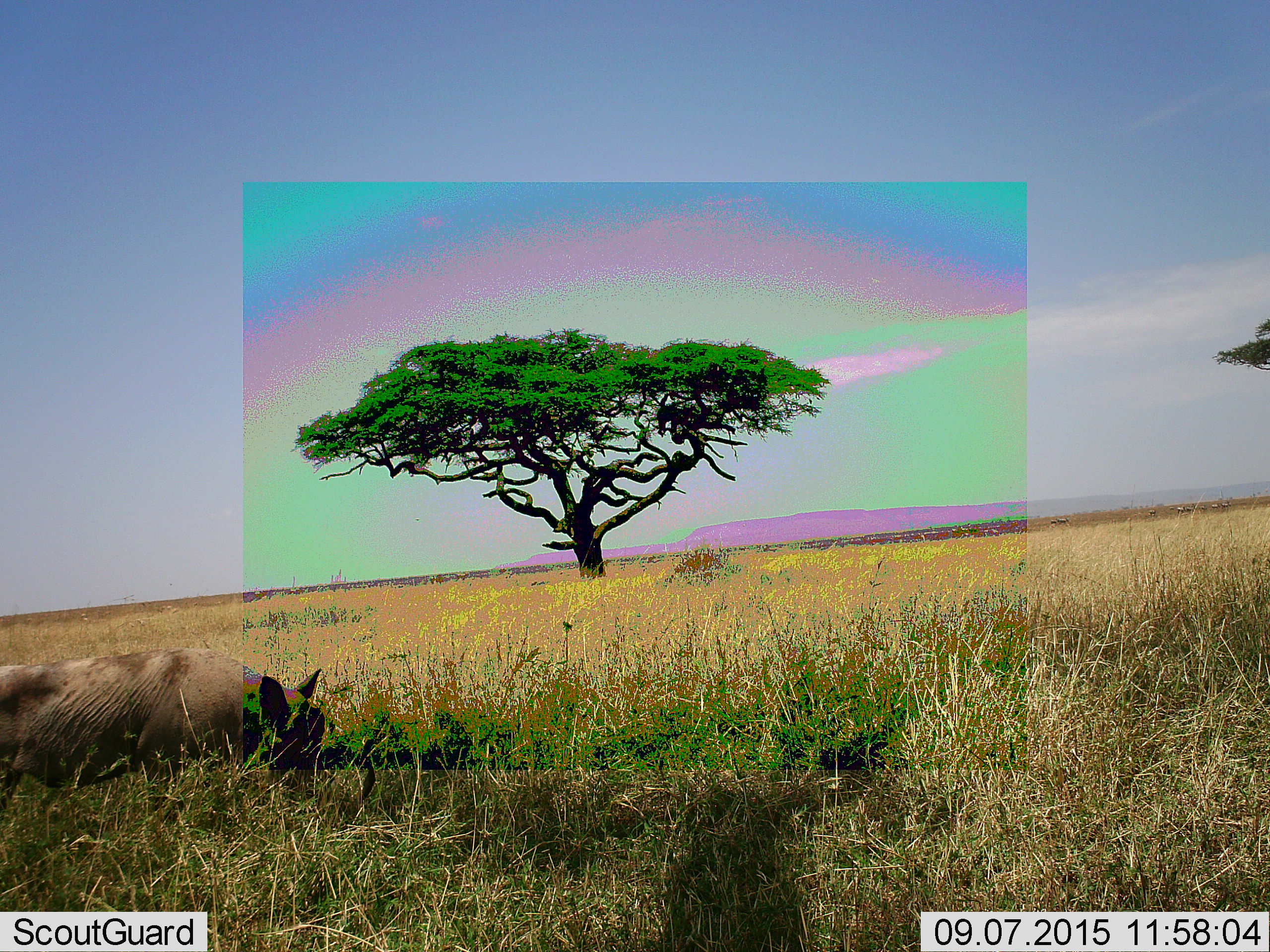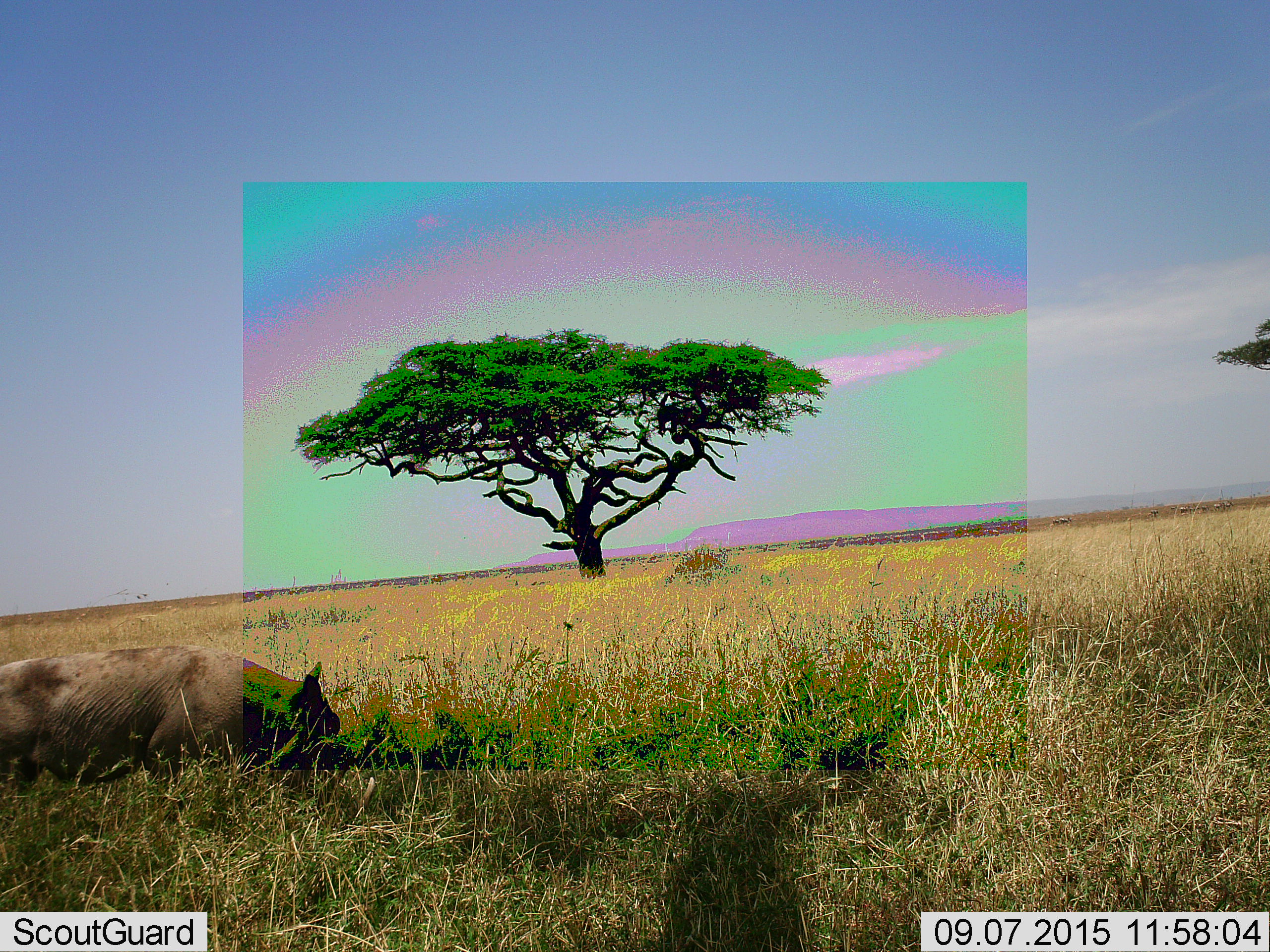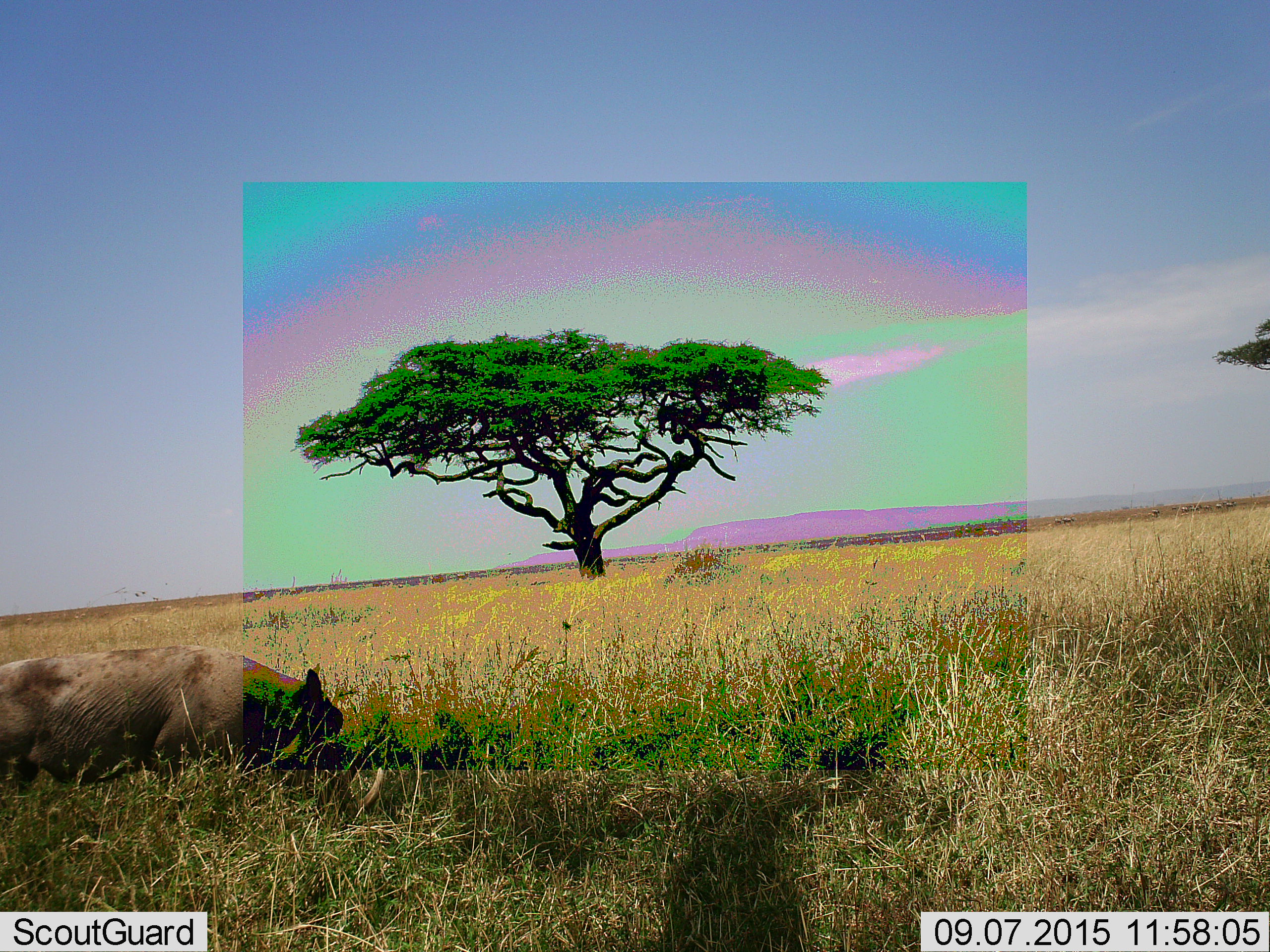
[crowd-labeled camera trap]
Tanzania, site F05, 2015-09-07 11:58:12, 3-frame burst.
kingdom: Animalia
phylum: Chordata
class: Mammalia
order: Artiodactyla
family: Suidae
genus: Phacochoerus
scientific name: Phacochoerus africanus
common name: warthog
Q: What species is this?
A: Warthog (Phacochoerus africanus).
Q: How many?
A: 1.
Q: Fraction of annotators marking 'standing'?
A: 33%.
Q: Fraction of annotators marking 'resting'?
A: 0%.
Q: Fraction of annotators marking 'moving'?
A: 25%.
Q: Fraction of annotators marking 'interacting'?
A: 0%.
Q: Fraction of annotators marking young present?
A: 0%.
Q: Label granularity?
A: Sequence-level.